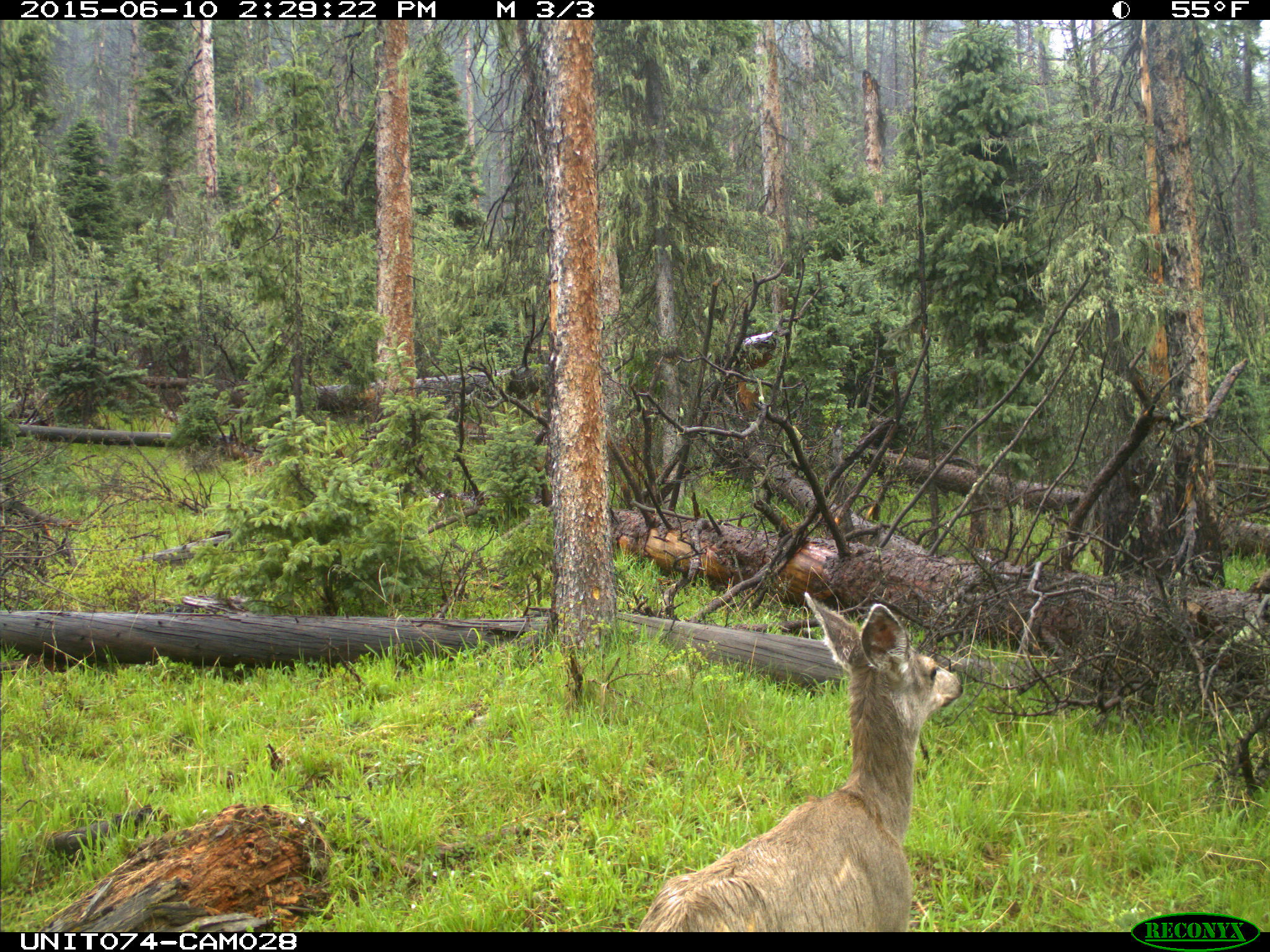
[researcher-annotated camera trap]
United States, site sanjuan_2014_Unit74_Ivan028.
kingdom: Animalia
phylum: Chordata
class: Mammalia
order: Artiodactyla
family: Cervidae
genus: Odocoileus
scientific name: Odocoileus hemionus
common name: mule deer